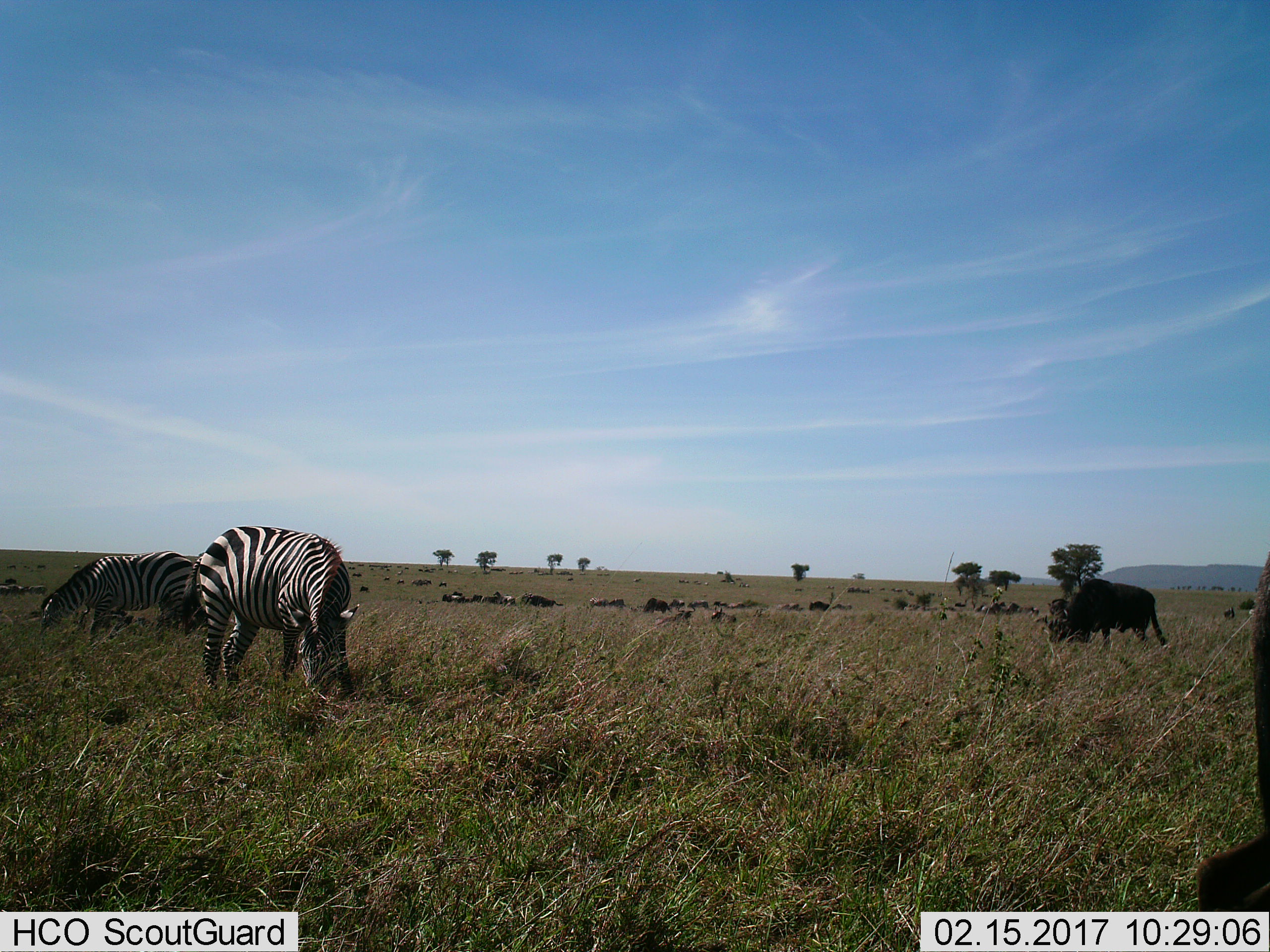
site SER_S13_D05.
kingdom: Animalia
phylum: Chordata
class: Mammalia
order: Perissodactyla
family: Equidae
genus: Equus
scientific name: Equus quagga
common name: plains zebra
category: zebraplains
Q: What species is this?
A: Zebraplains (plains zebra) (Equus quagga).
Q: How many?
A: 2.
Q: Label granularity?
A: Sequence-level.